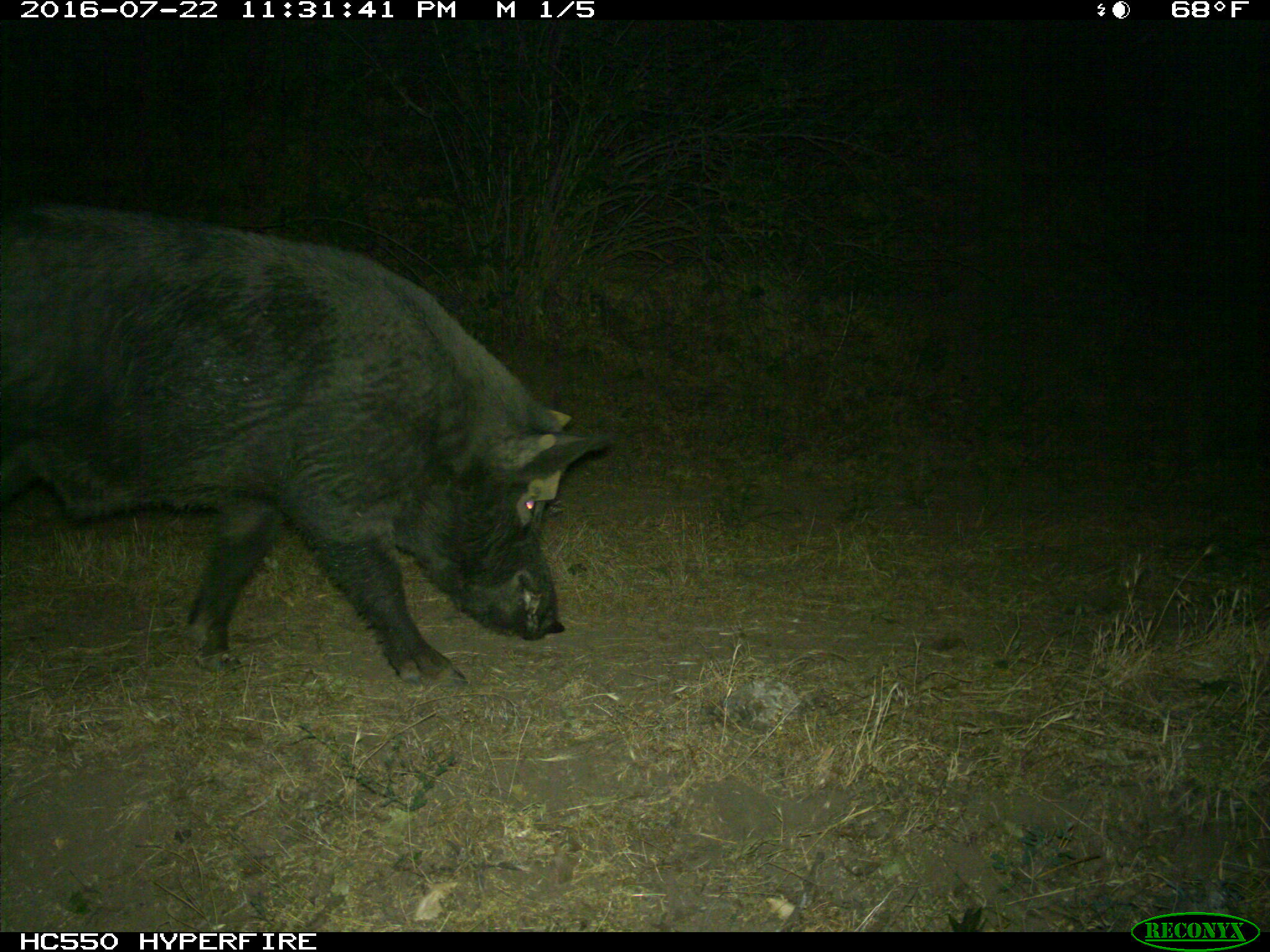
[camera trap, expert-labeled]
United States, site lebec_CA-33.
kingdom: Animalia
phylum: Chordata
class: Mammalia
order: Artiodactyla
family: Suidae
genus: Sus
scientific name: Sus scrofa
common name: wild boar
Sus scrofa (wild boar).